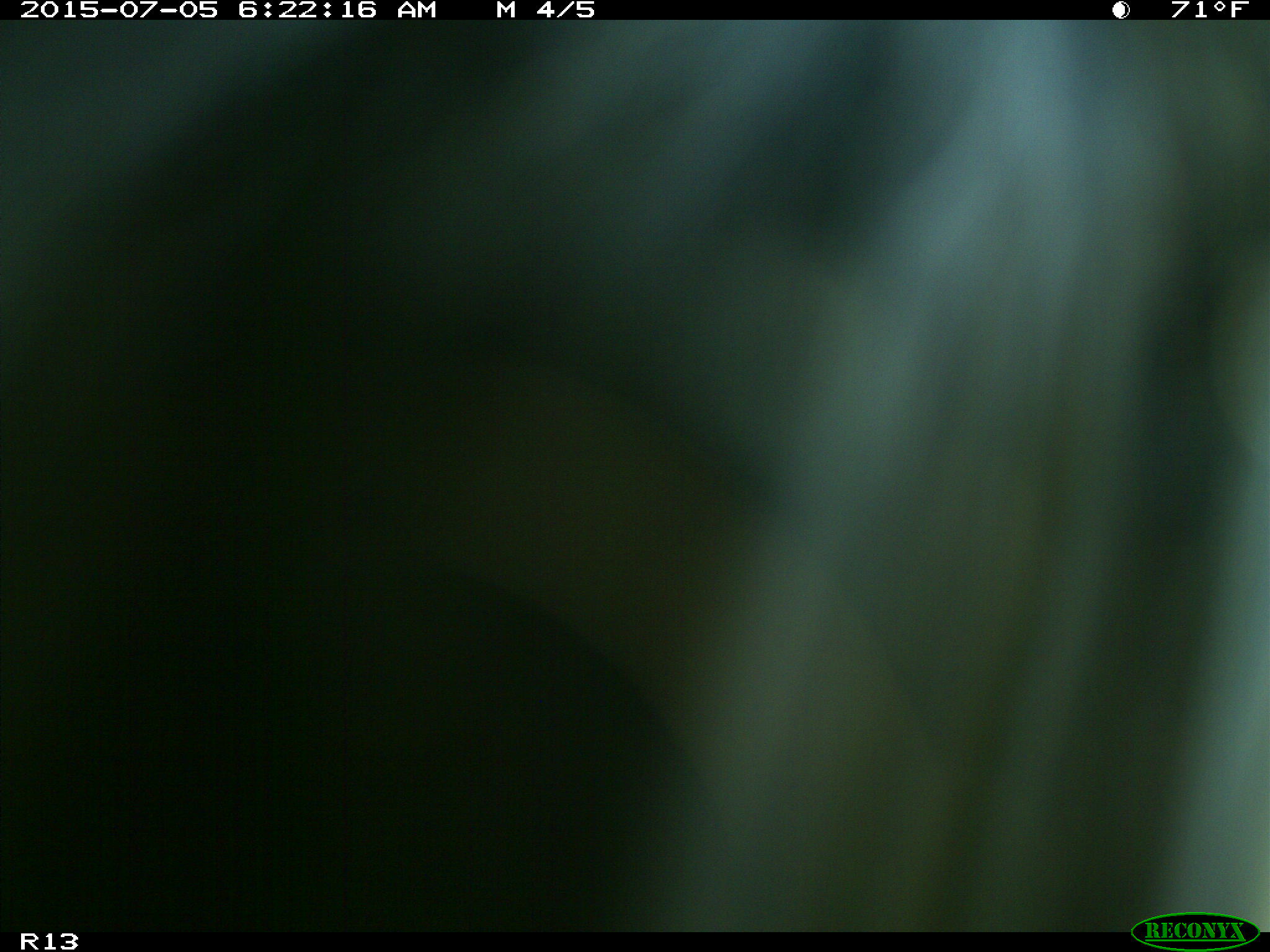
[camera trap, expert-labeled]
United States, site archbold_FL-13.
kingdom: Animalia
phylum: Chordata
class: Mammalia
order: Artiodactyla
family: Bovidae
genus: Bos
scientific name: Bos taurus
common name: domestic cow